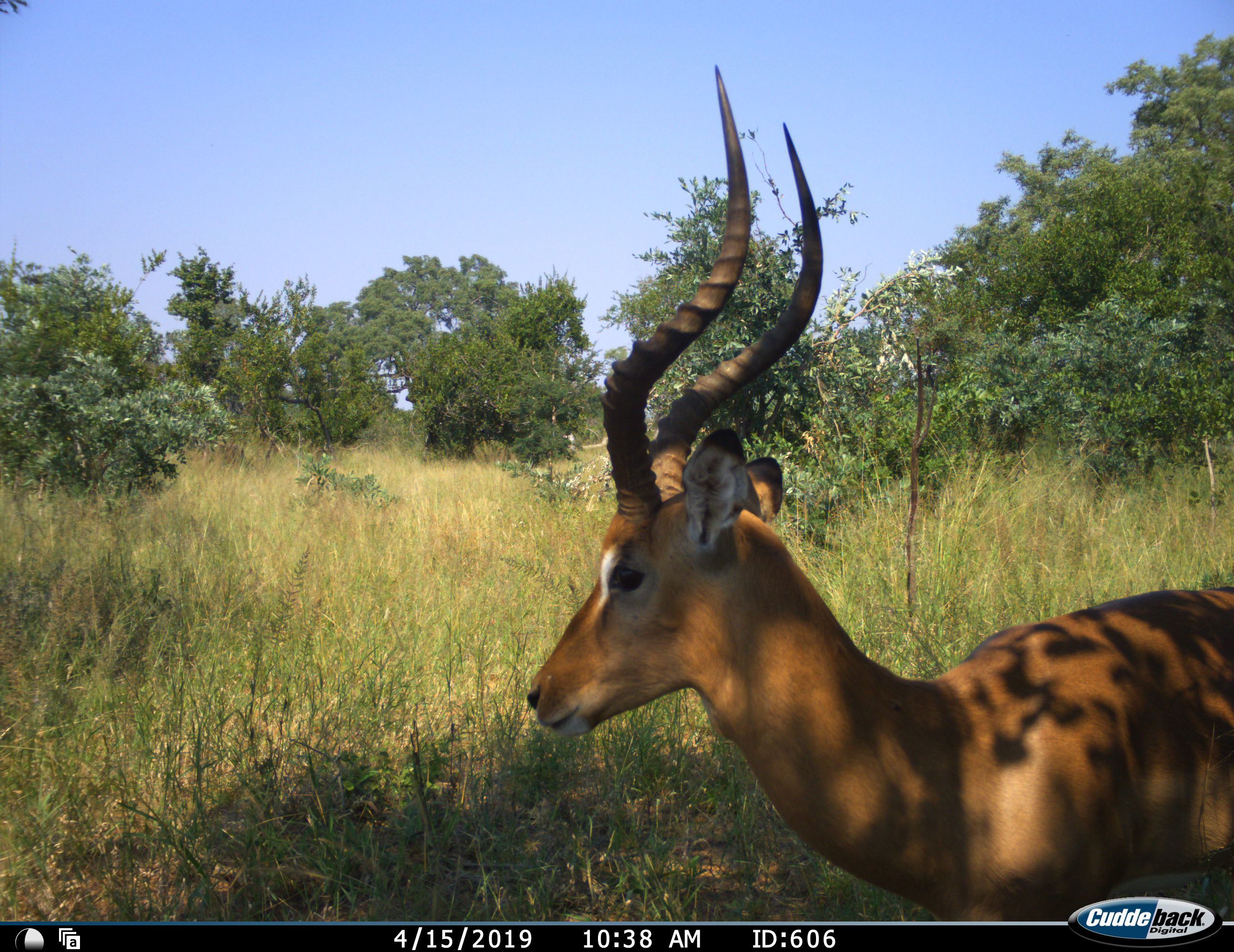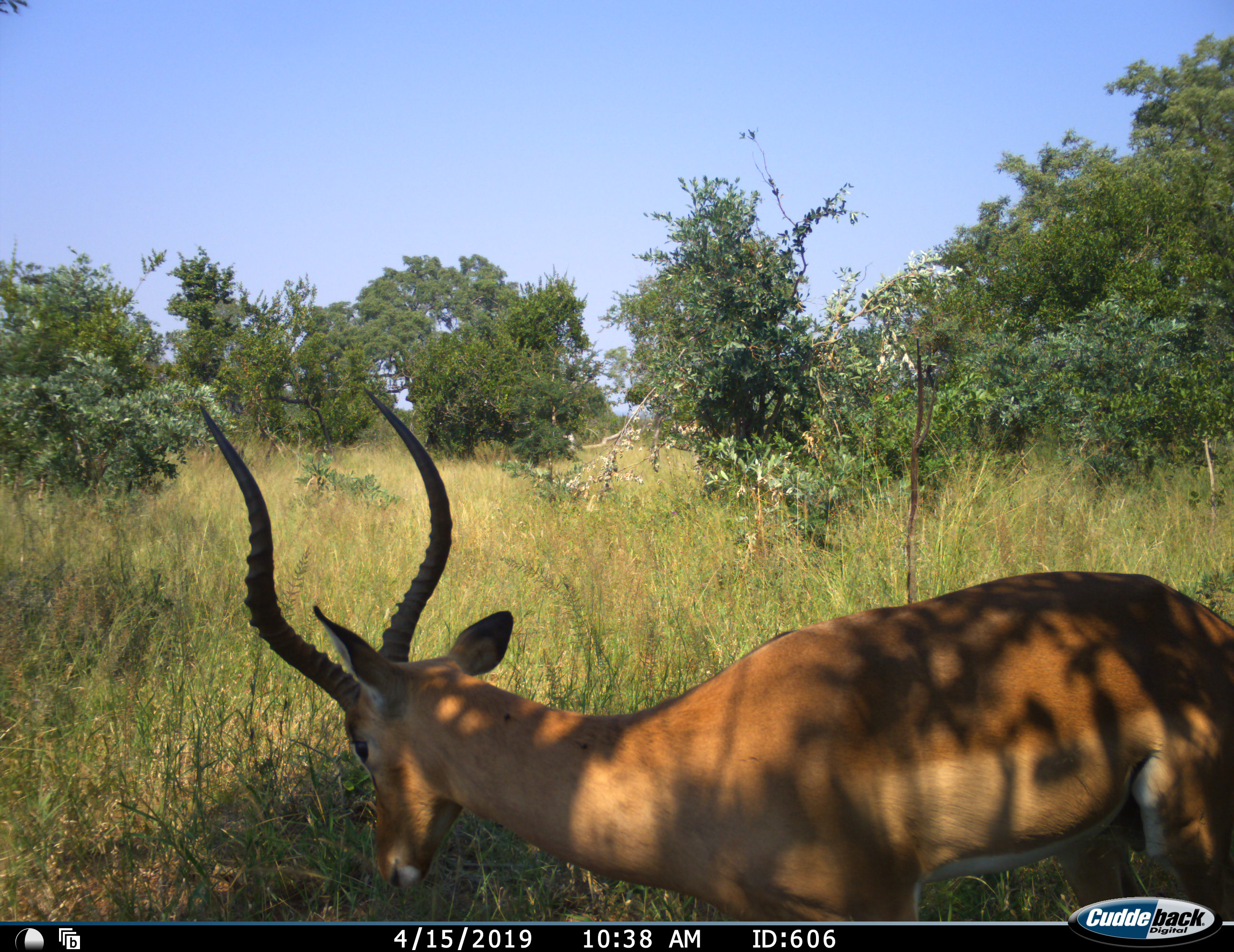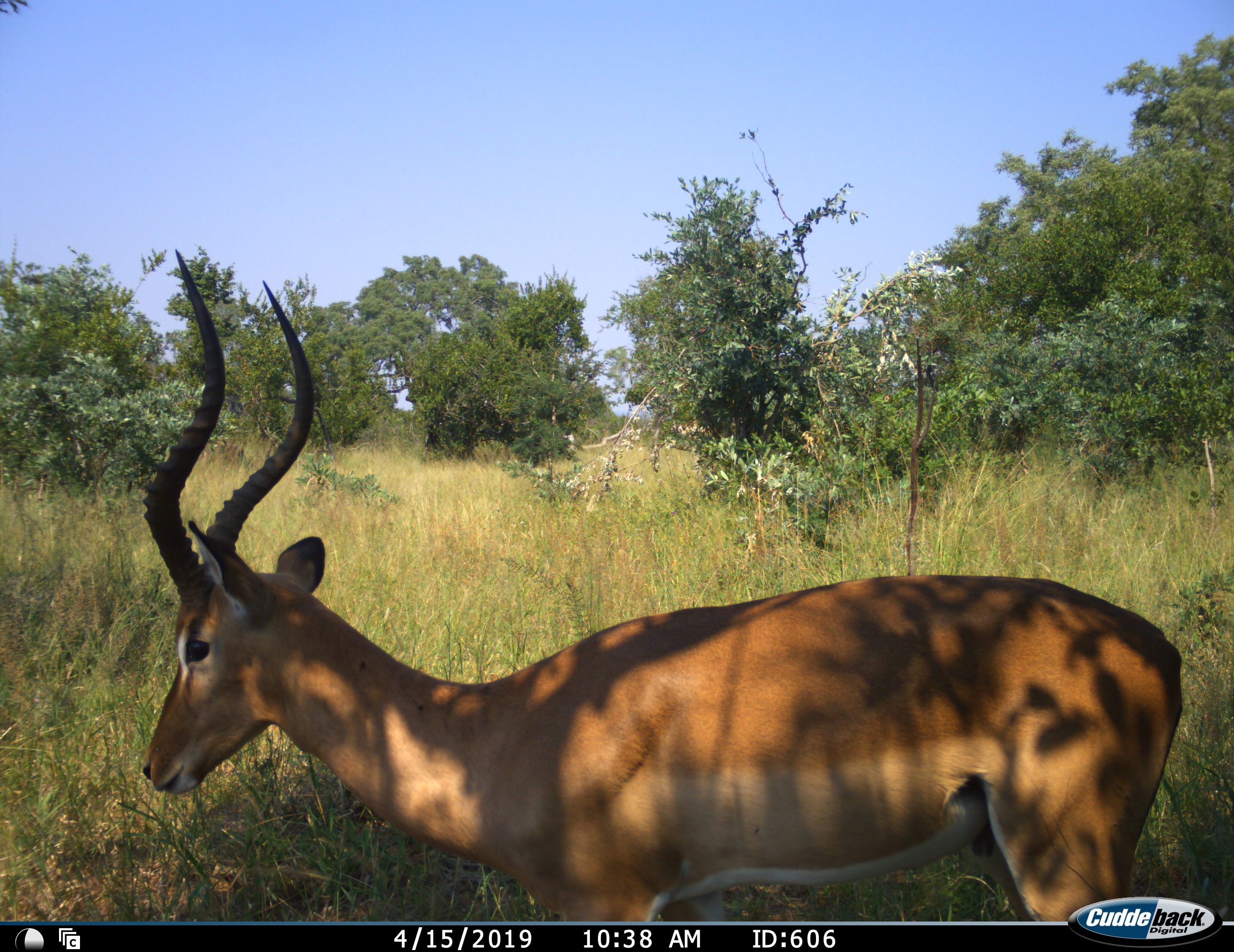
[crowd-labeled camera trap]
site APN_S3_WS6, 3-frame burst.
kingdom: Animalia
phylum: Chordata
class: Mammalia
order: Artiodactyla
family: Bovidae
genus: Aepyceros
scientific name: Aepyceros melampus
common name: impala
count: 1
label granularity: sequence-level